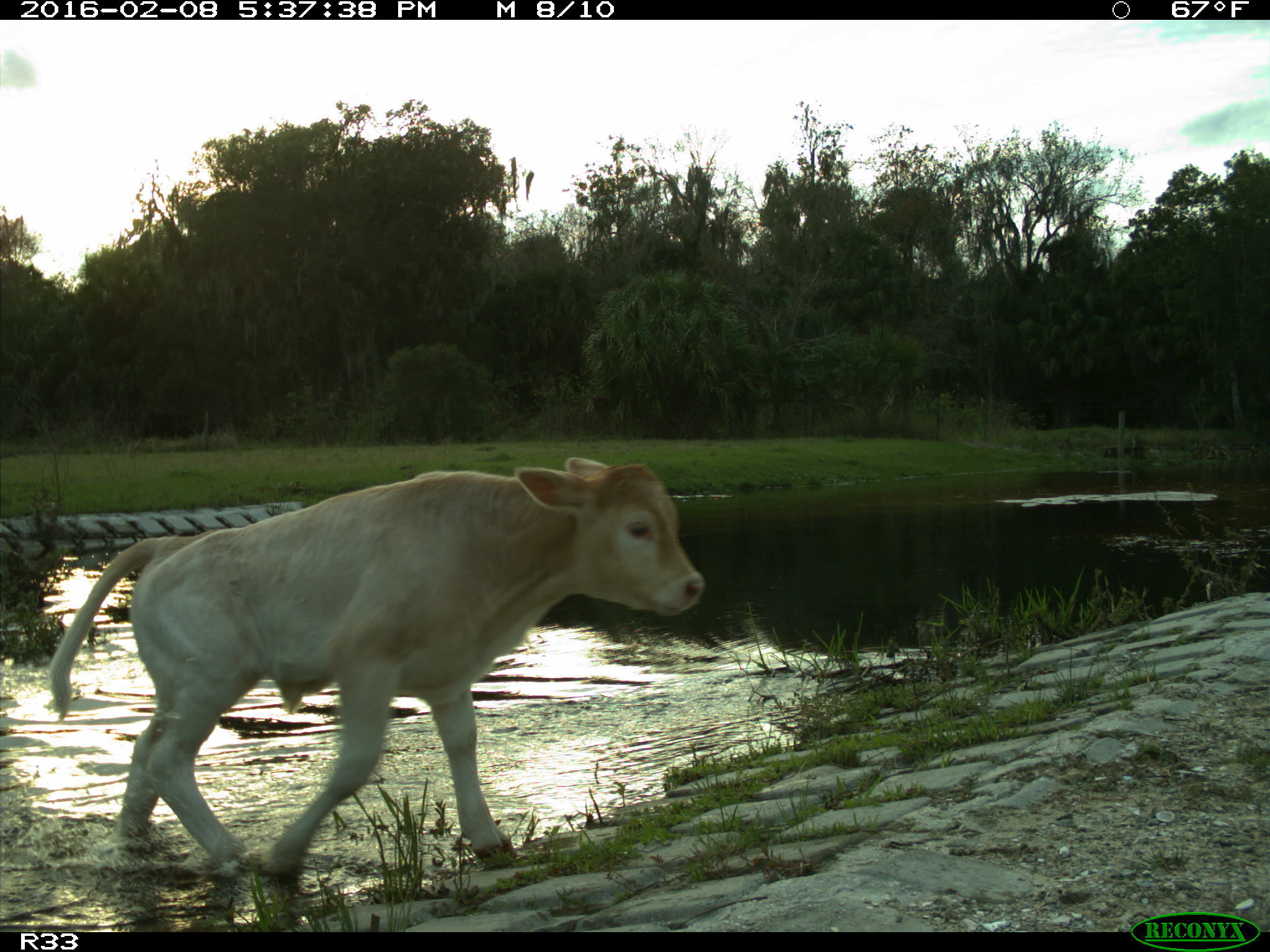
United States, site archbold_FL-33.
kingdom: Animalia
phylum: Chordata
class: Mammalia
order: Artiodactyla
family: Bovidae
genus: Bos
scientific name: Bos taurus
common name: domestic cow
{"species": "Bos taurus (domestic cow)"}